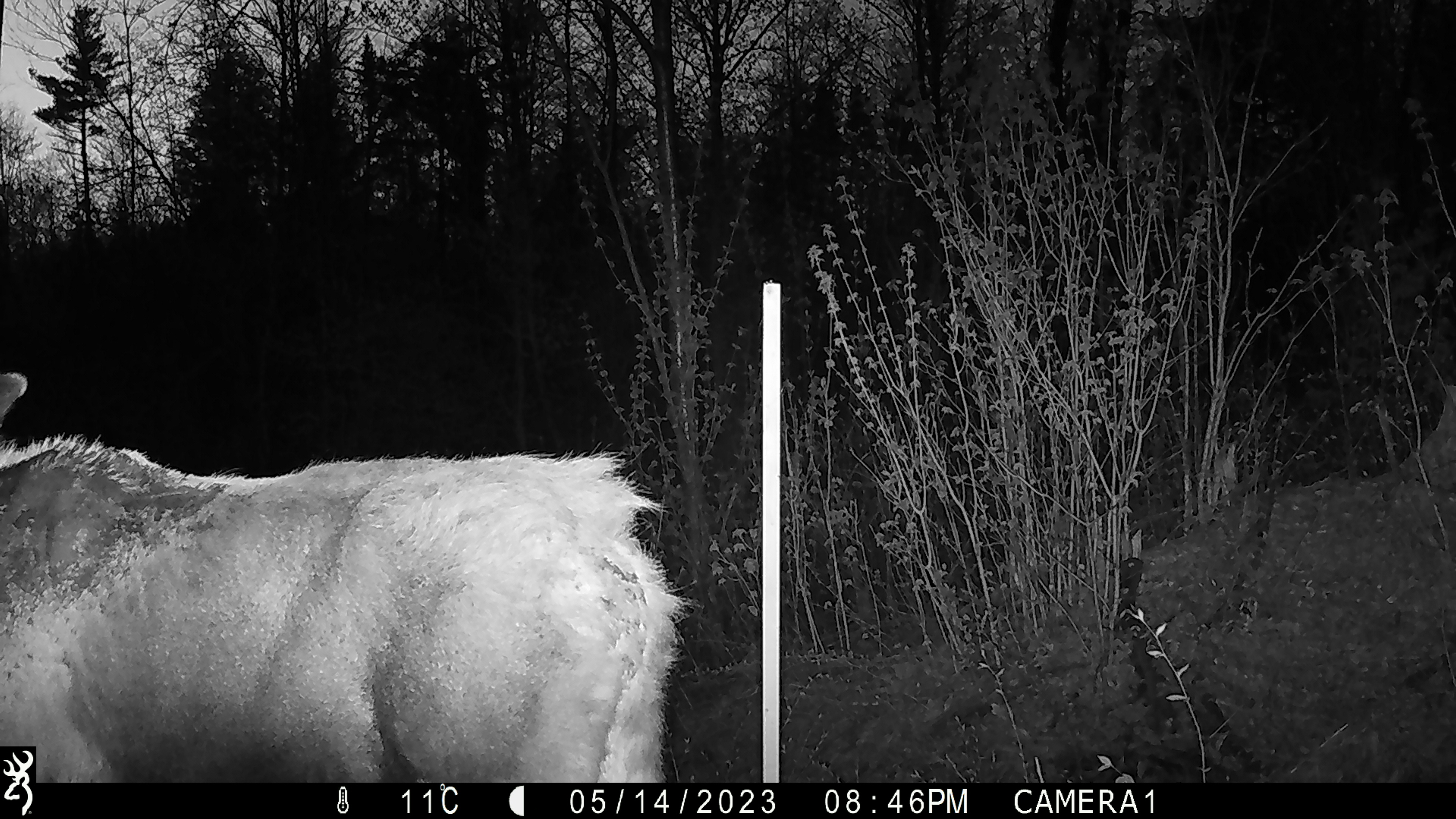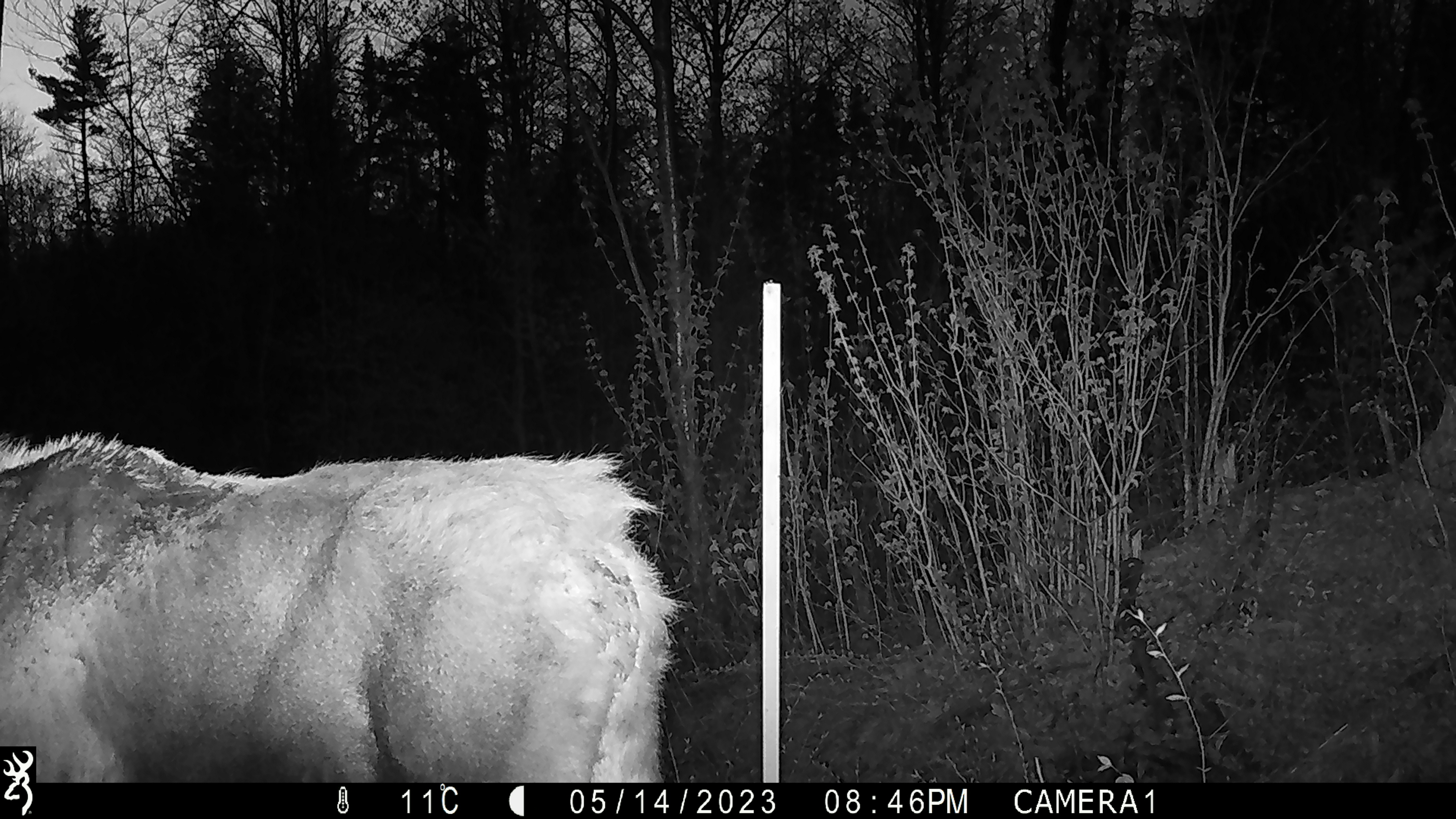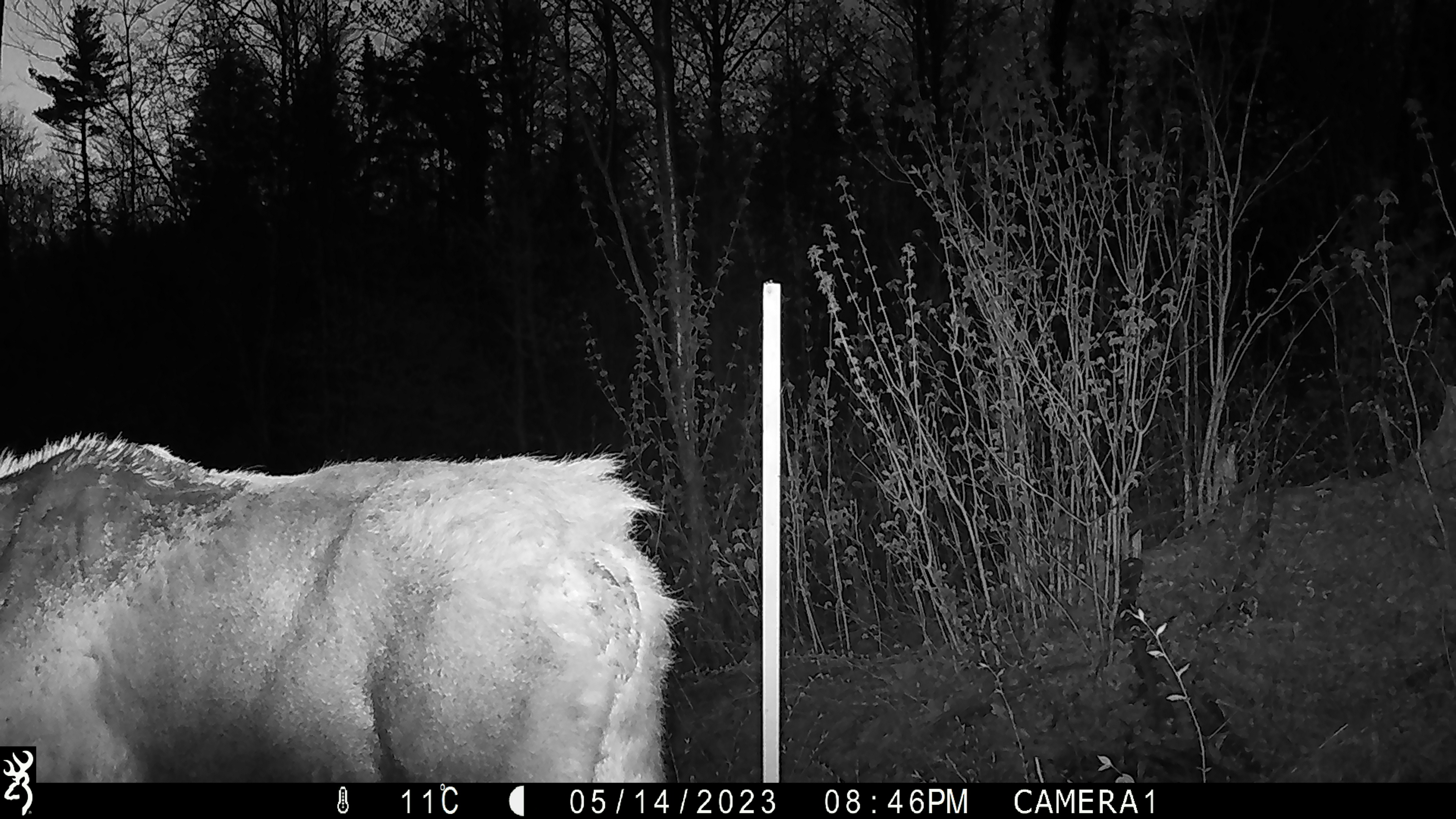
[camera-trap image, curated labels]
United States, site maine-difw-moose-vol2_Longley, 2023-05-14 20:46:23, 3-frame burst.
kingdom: Animalia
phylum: Chordata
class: Mammalia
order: Artiodactyla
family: Cervidae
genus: Alces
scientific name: Alces alces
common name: moose